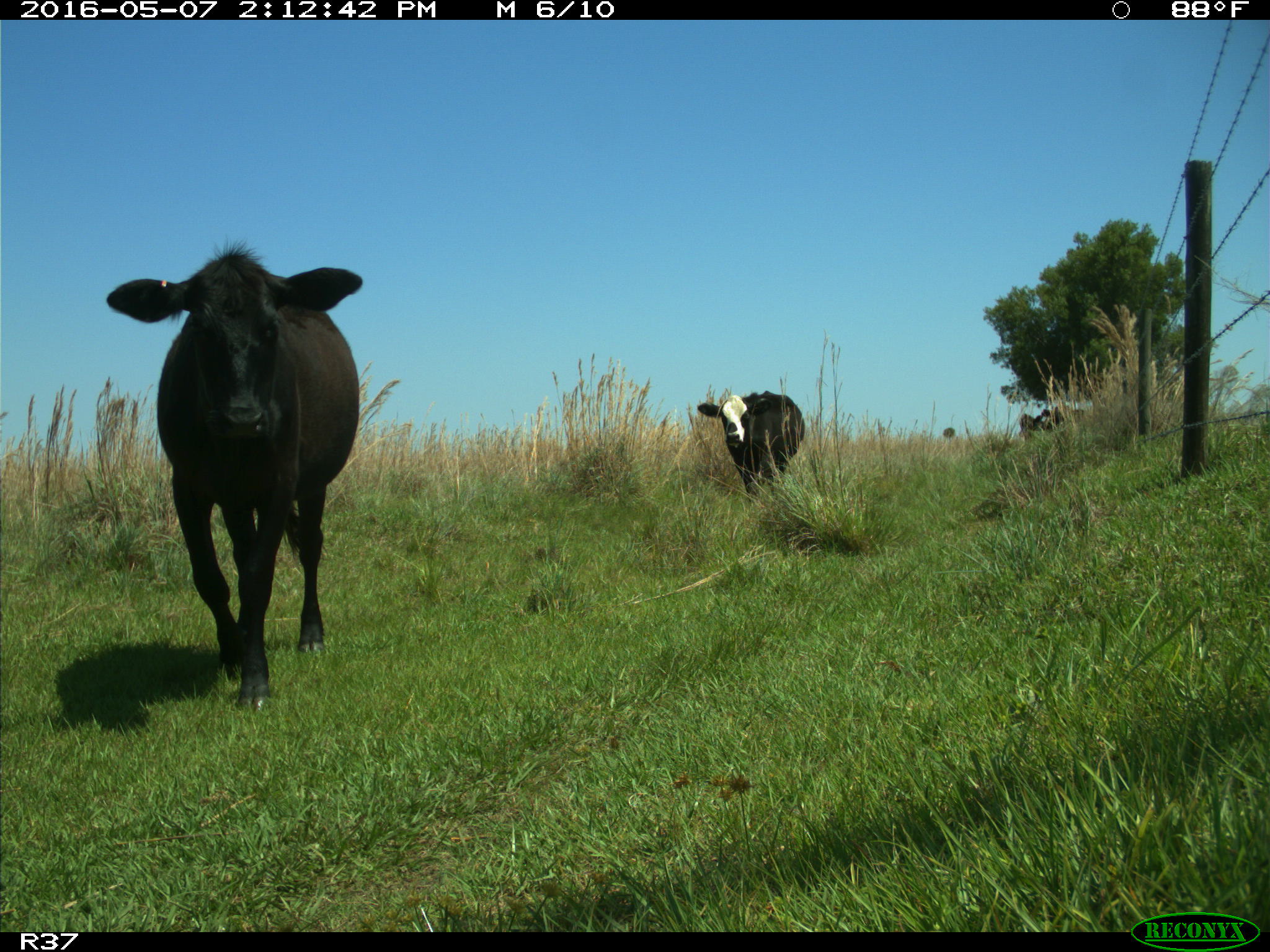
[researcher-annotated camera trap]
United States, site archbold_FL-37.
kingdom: Animalia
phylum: Chordata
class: Mammalia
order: Artiodactyla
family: Bovidae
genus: Bos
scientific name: Bos taurus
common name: domestic cow